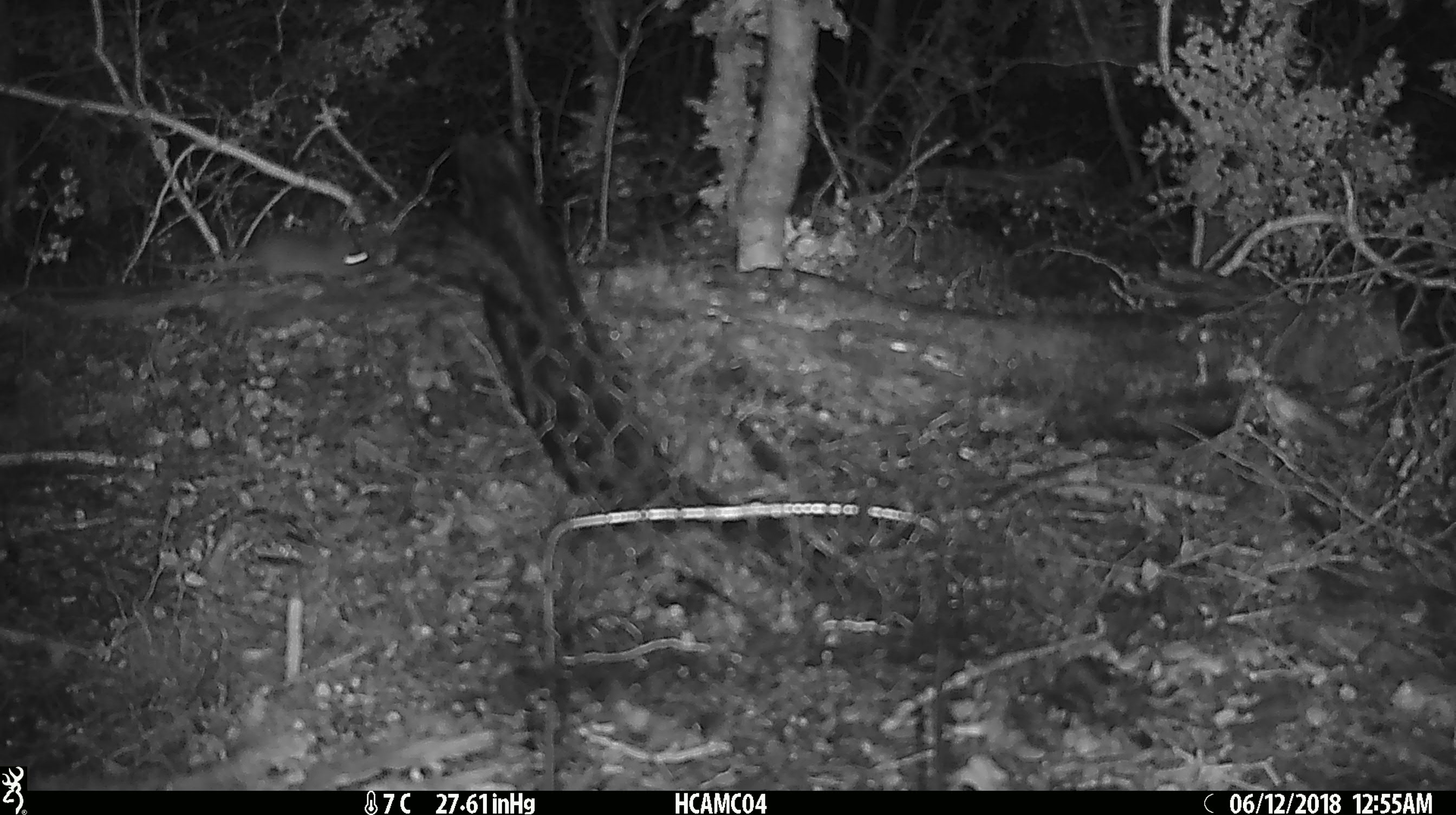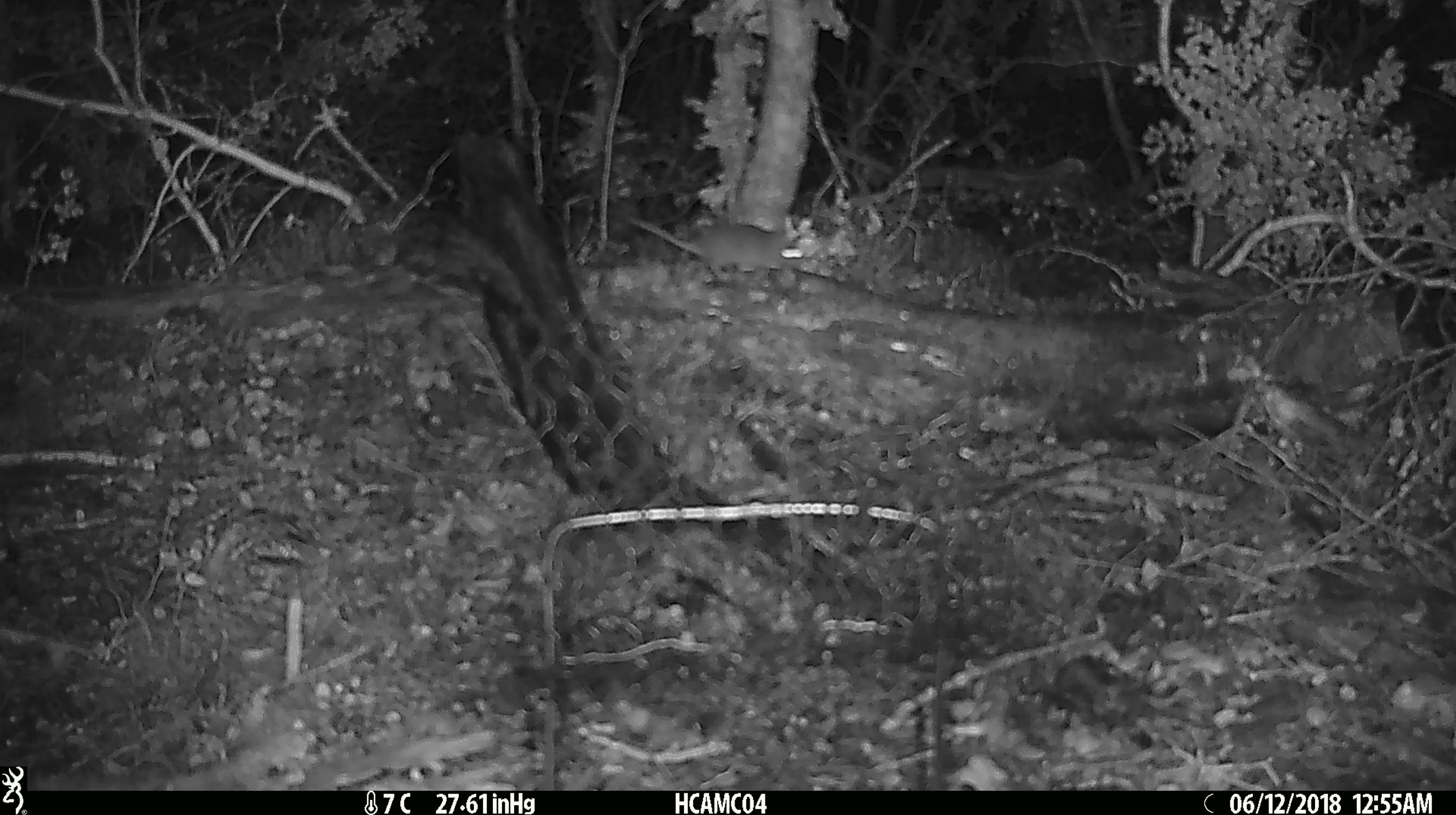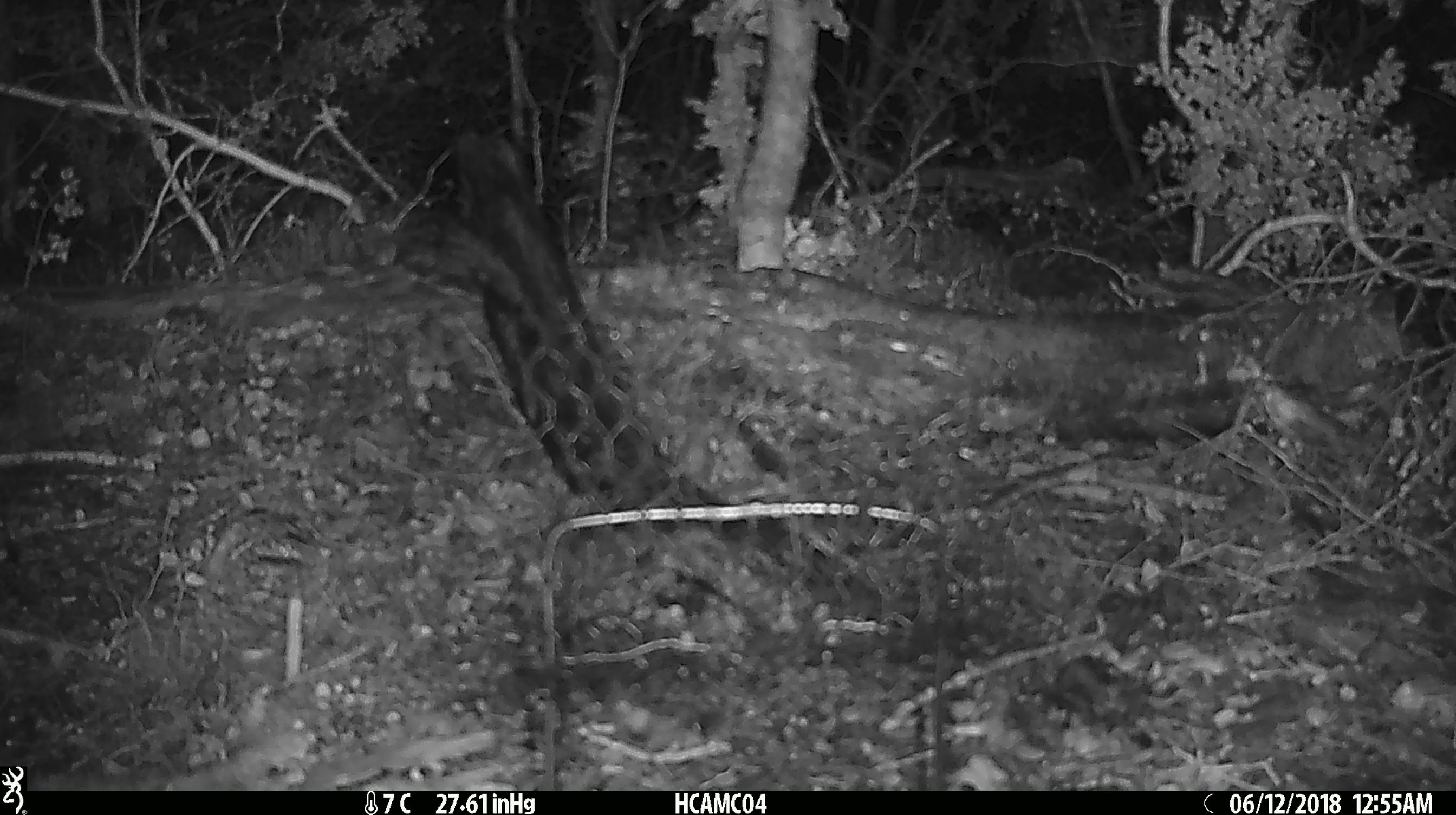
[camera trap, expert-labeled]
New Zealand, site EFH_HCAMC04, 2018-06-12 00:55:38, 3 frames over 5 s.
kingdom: Animalia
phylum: Chordata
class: Mammalia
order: Rodentia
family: Muridae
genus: Mus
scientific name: Mus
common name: mouse